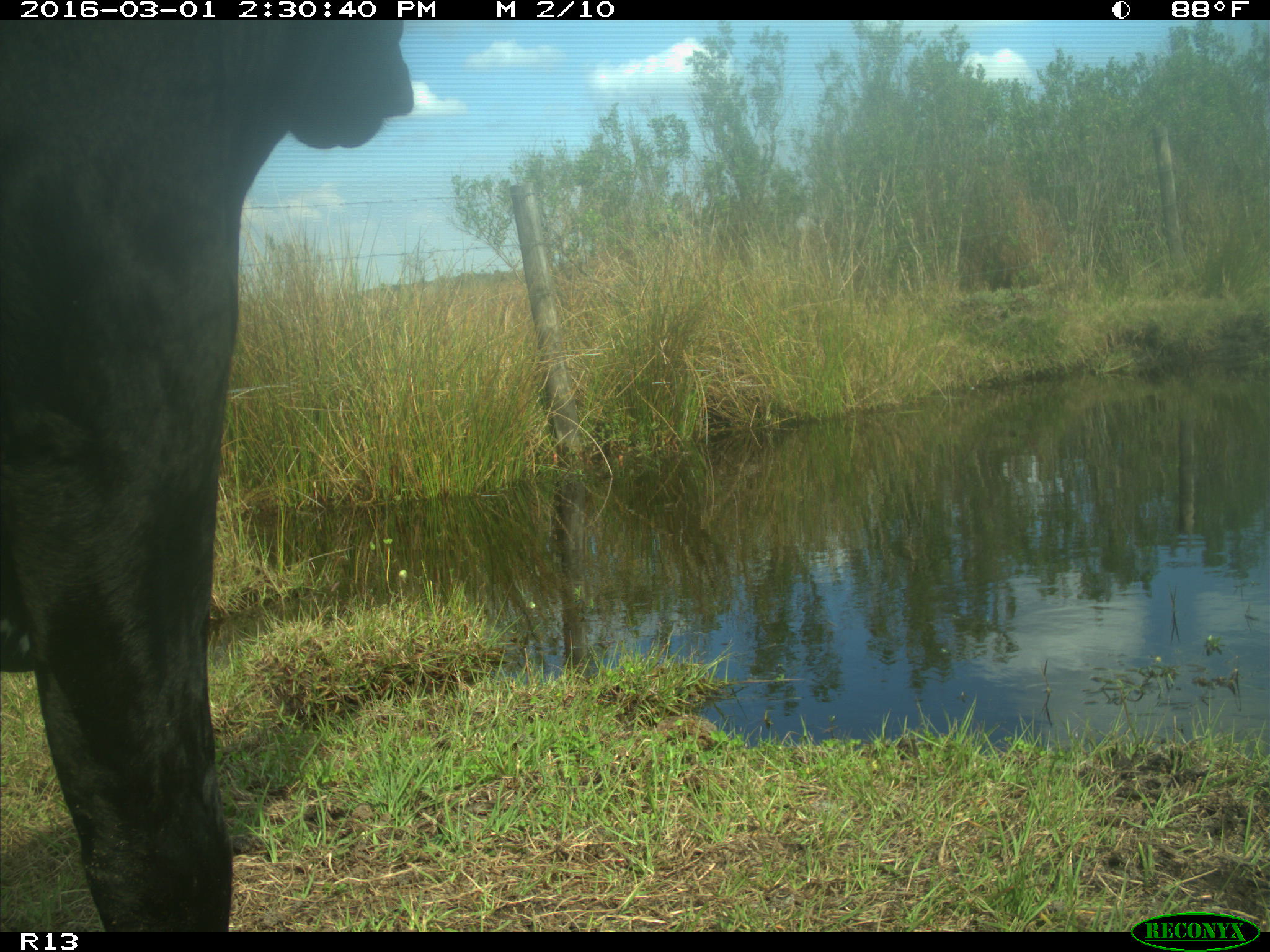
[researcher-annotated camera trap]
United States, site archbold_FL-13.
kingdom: Animalia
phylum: Chordata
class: Mammalia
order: Artiodactyla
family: Bovidae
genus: Bos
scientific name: Bos taurus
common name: domestic cow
Bos taurus (domestic cow).